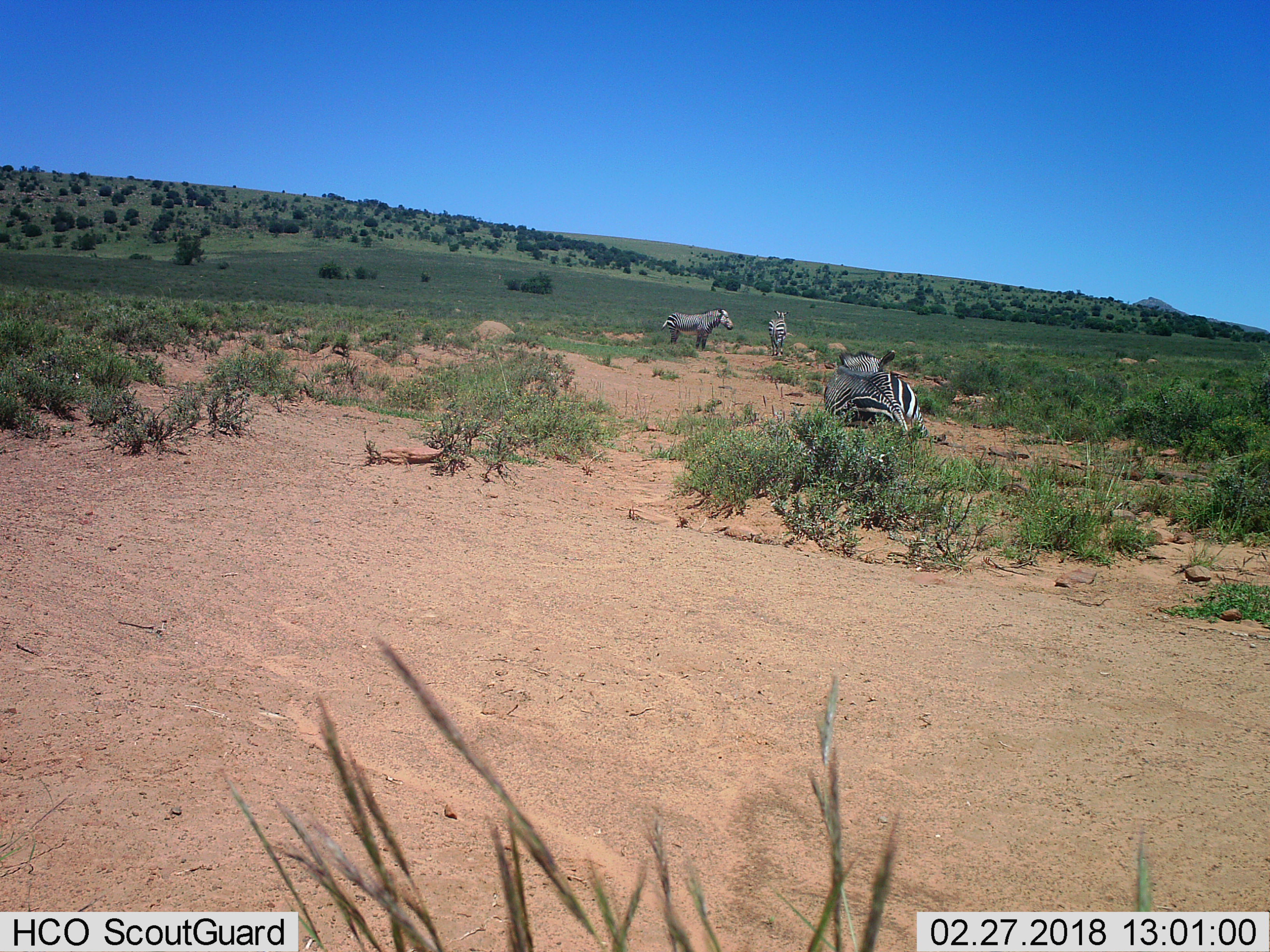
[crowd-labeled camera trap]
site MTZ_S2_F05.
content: unidentified animal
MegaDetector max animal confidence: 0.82